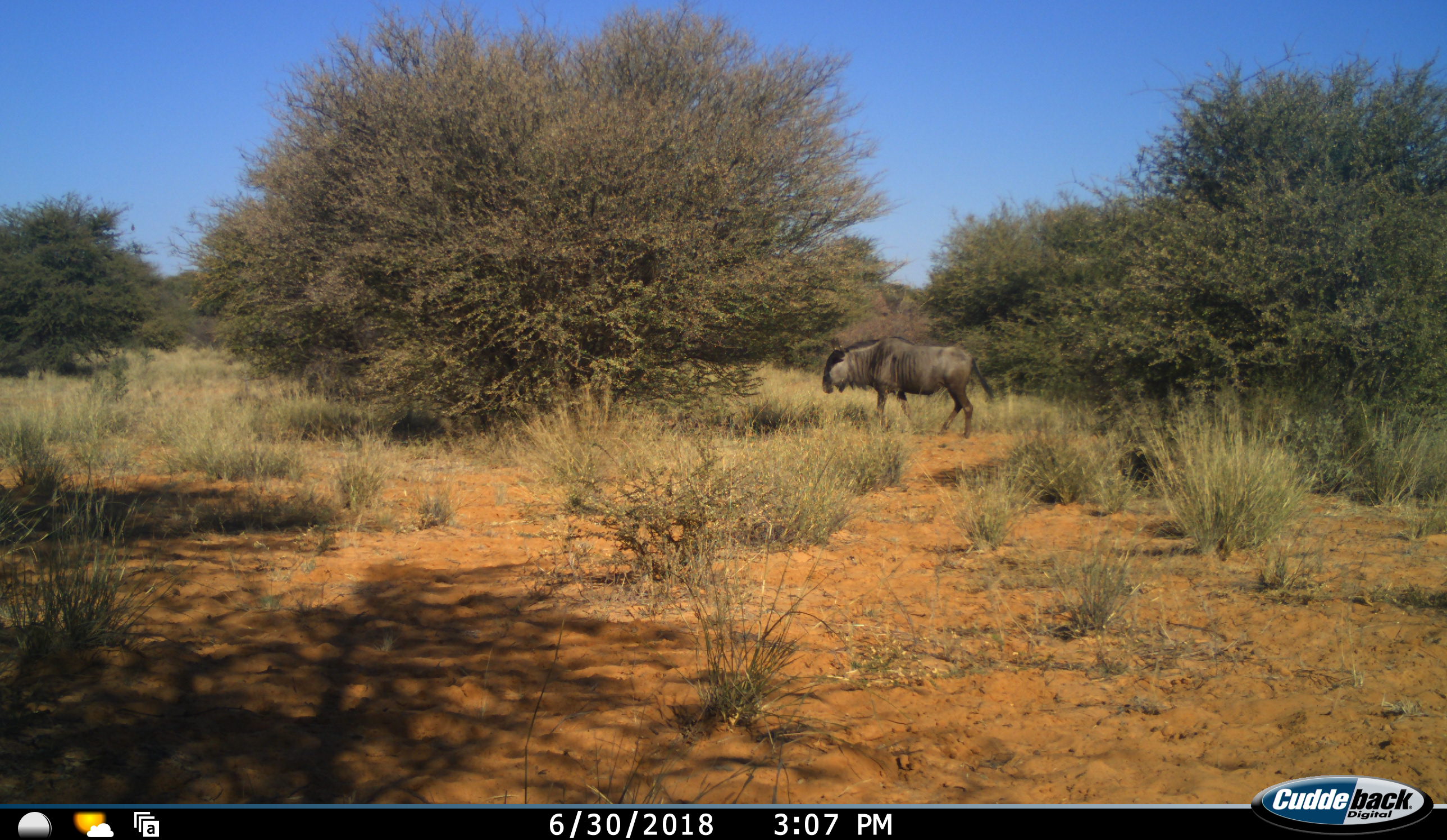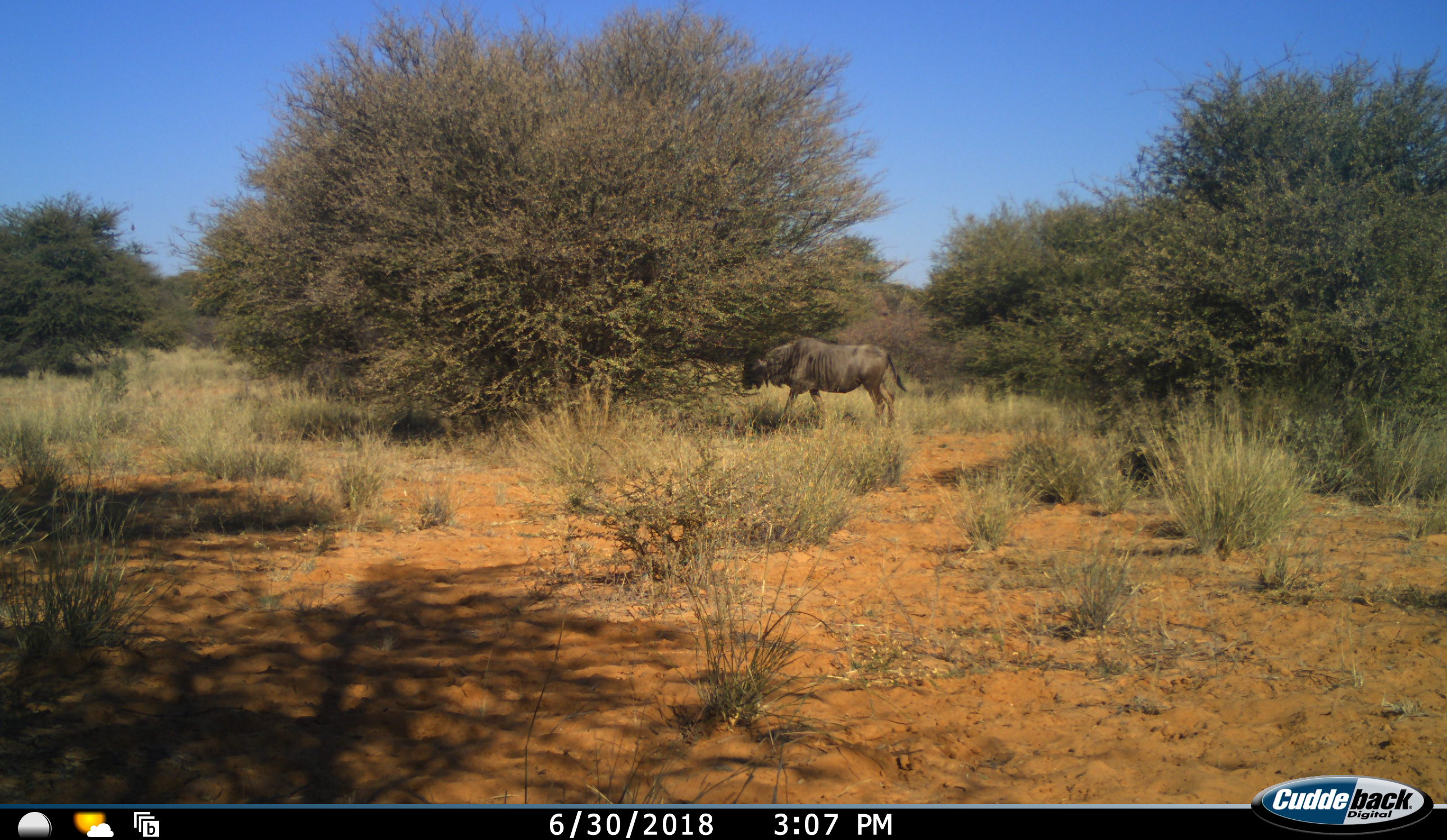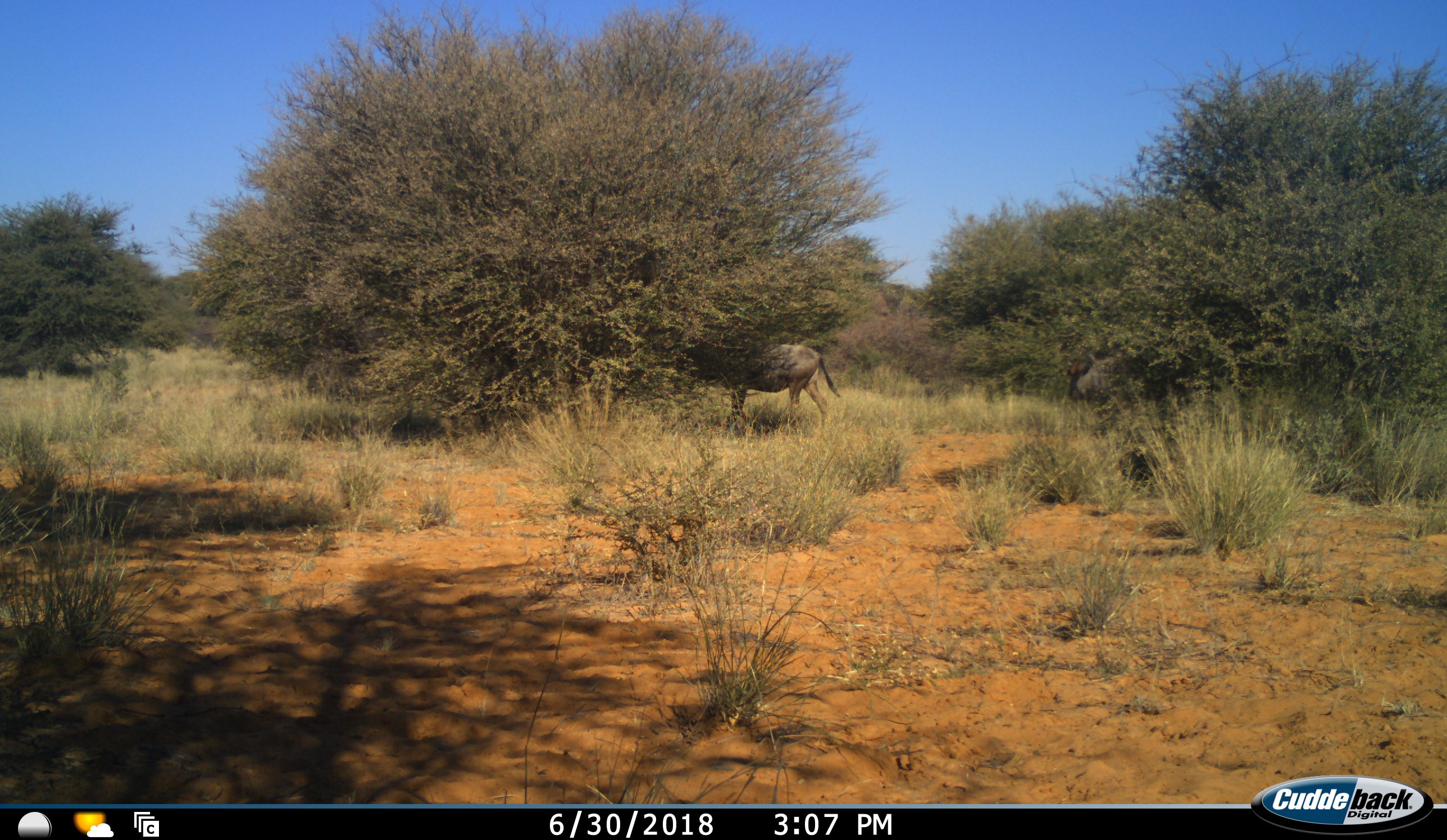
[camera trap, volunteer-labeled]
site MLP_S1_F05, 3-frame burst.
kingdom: Animalia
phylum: Chordata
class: Mammalia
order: Artiodactyla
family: Bovidae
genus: Connochaetes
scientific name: Connochaetes taurinus taurinus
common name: blue wildebeest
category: wildebeestblue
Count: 2.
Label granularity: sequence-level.